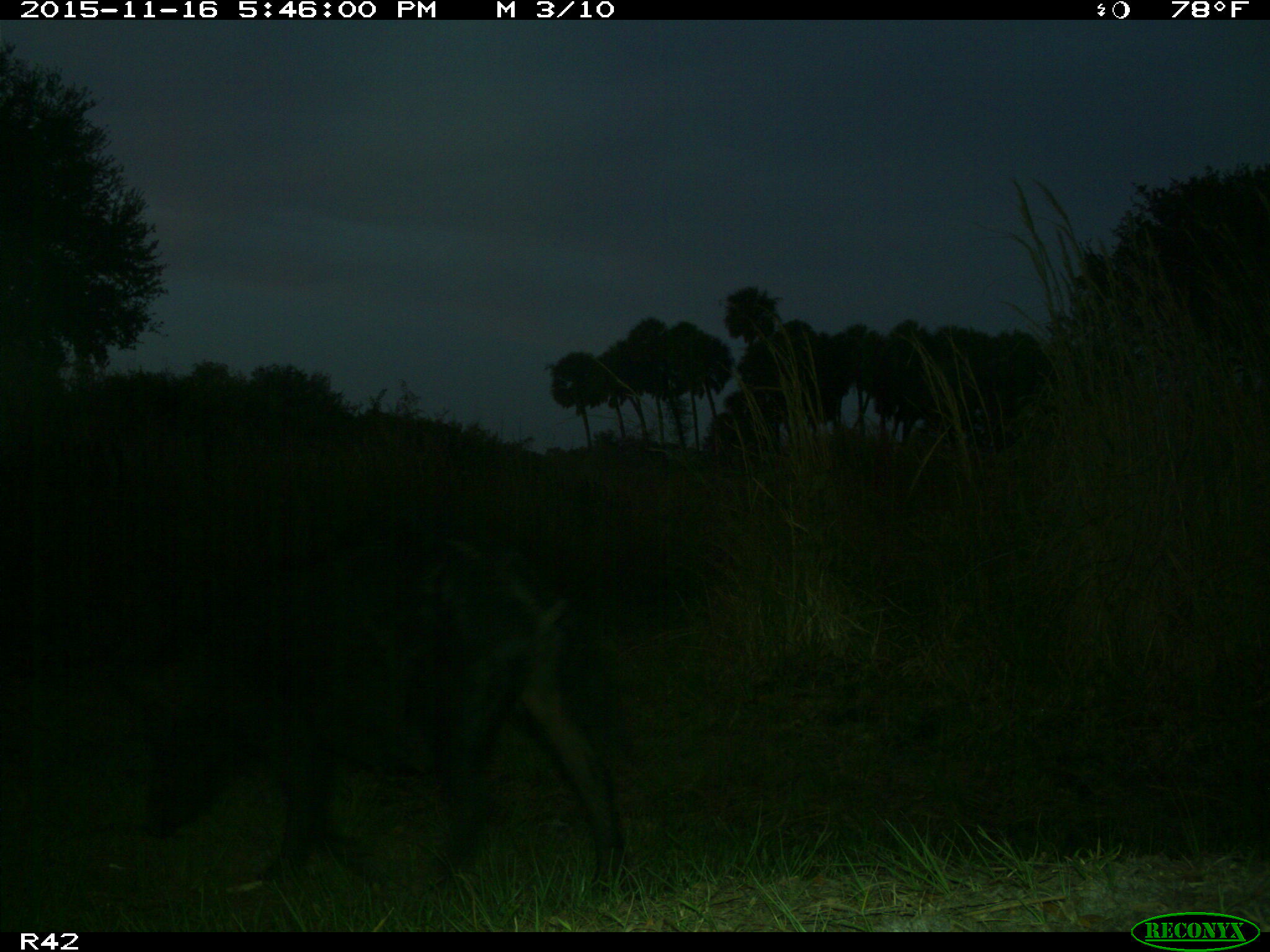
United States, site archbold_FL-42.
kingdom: Animalia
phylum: Chordata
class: Mammalia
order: Artiodactyla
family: Suidae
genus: Sus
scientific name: Sus scrofa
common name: wild boar